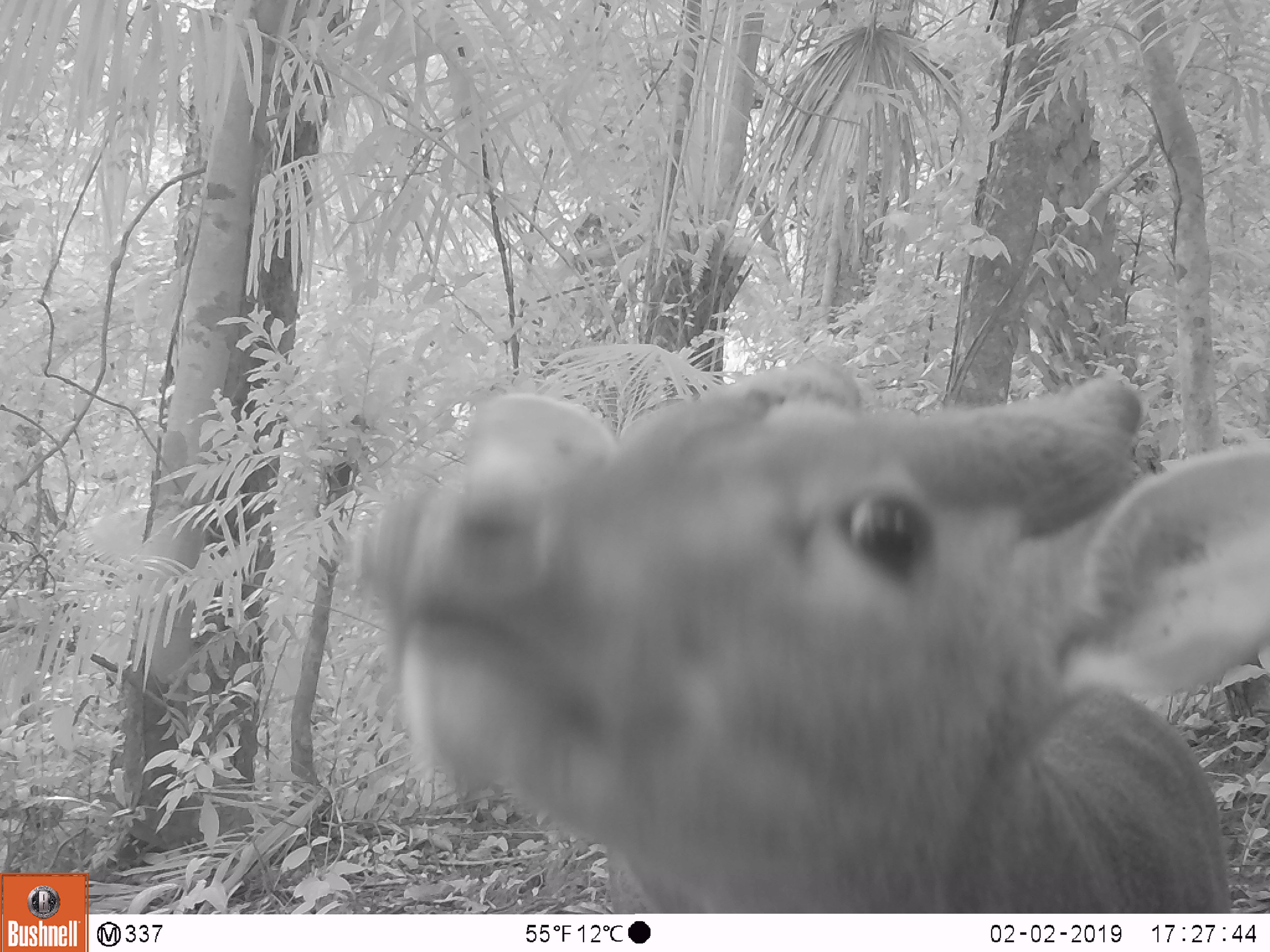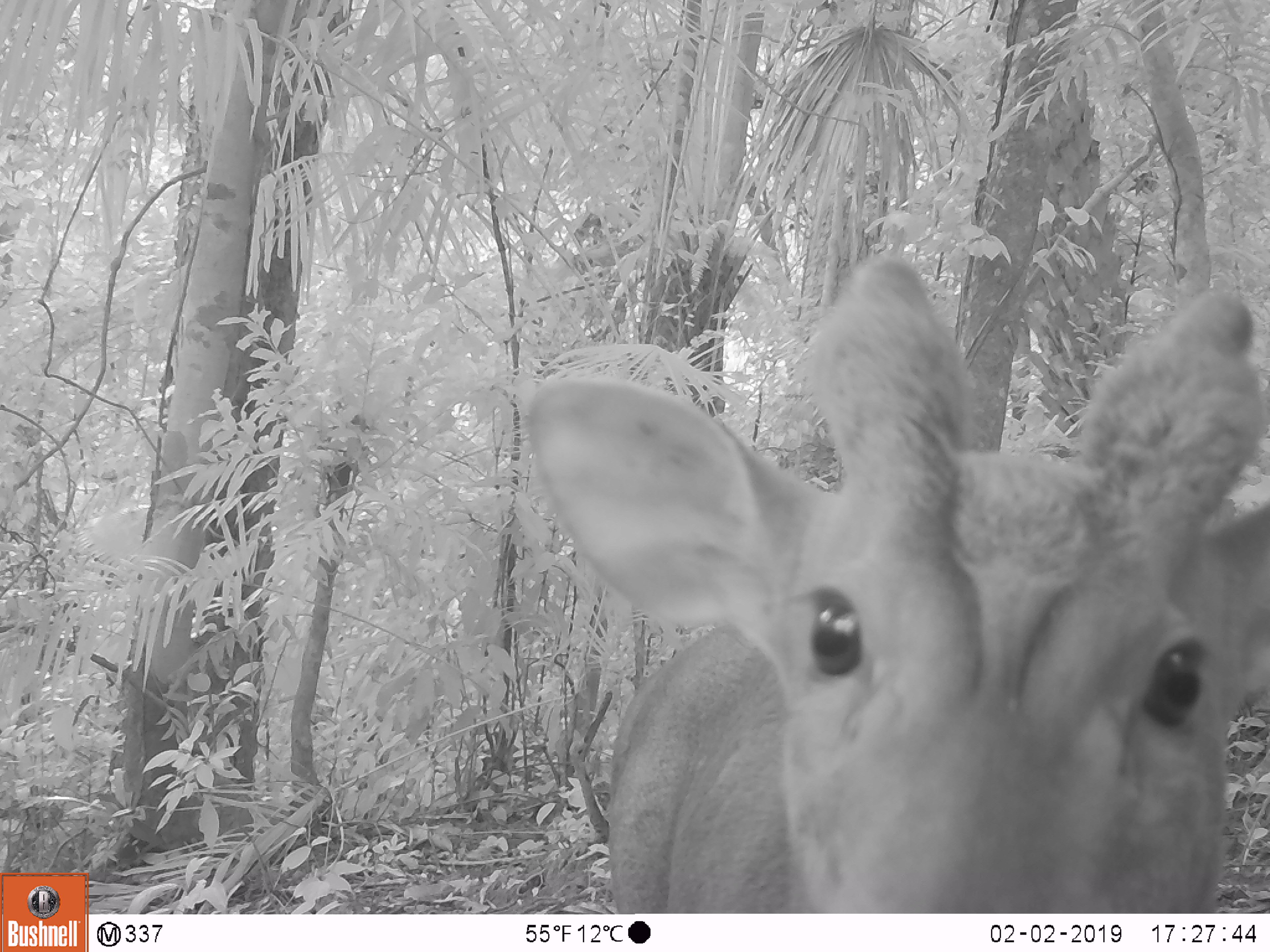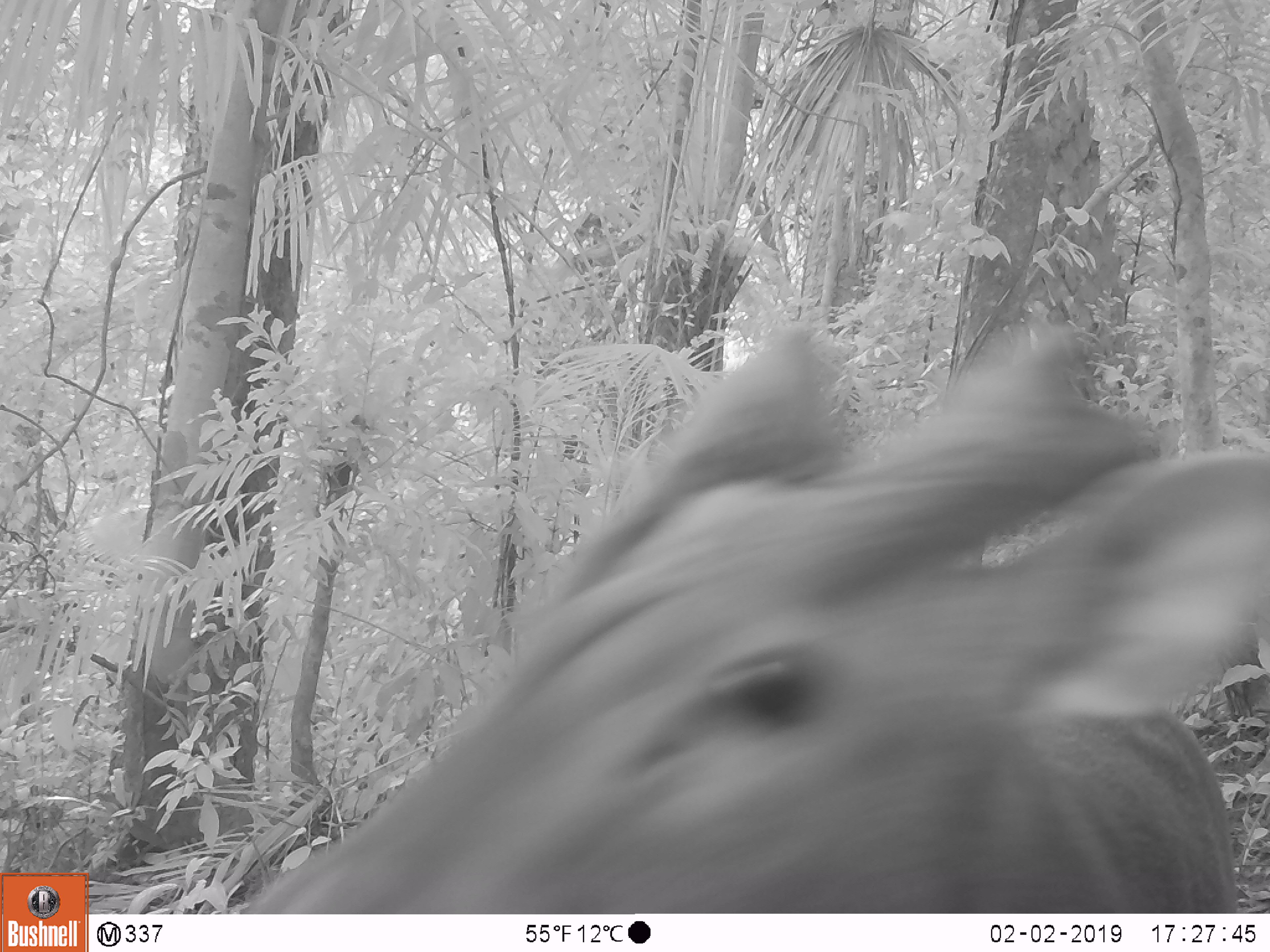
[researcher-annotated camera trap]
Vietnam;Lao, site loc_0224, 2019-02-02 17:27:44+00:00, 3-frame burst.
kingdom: Animalia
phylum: Chordata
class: Mammalia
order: Artiodactyla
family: Cervidae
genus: Muntiacus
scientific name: Muntiacus vuquangensis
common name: large-antlered muntjac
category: large antlered muntjac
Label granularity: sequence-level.